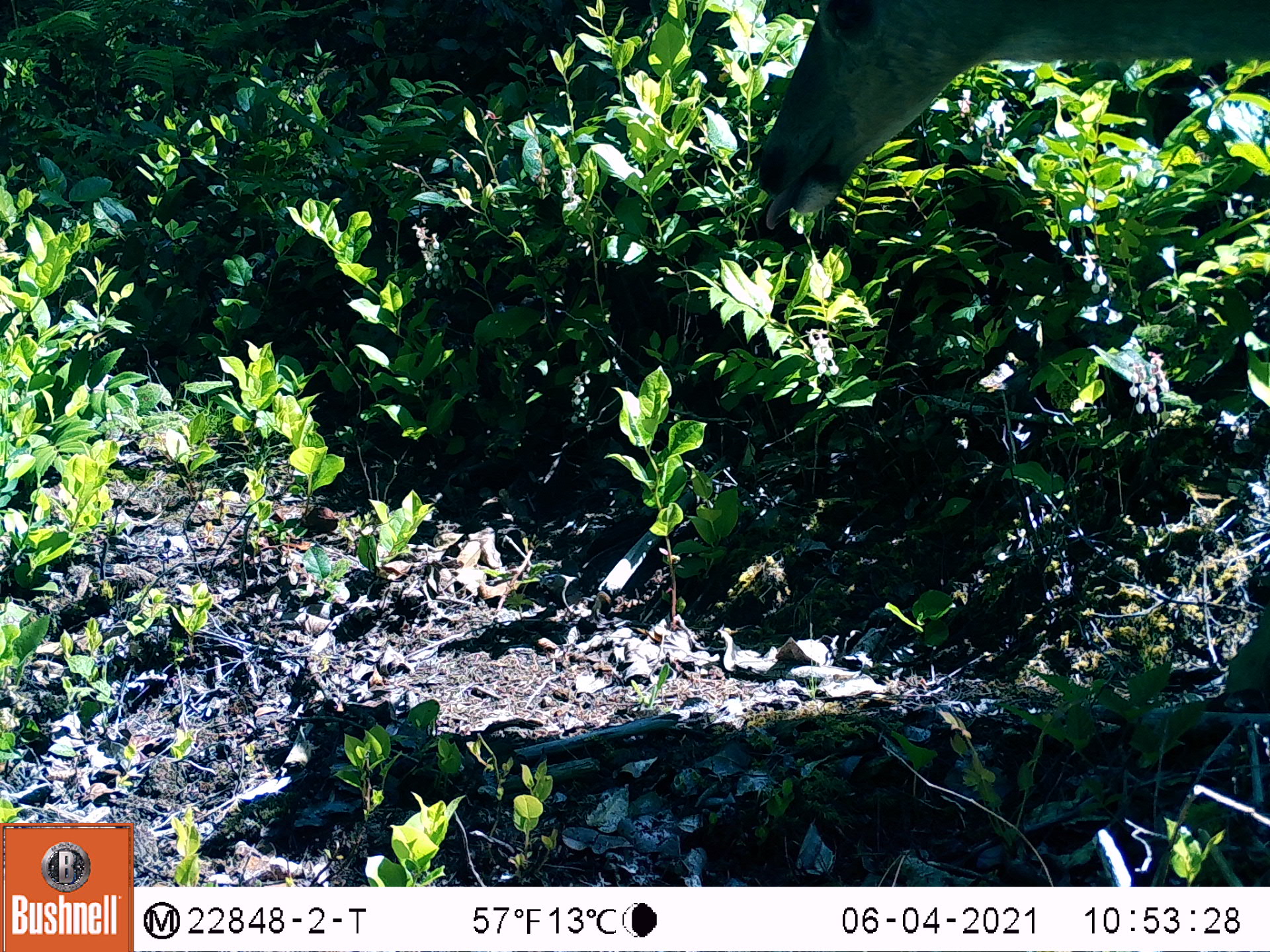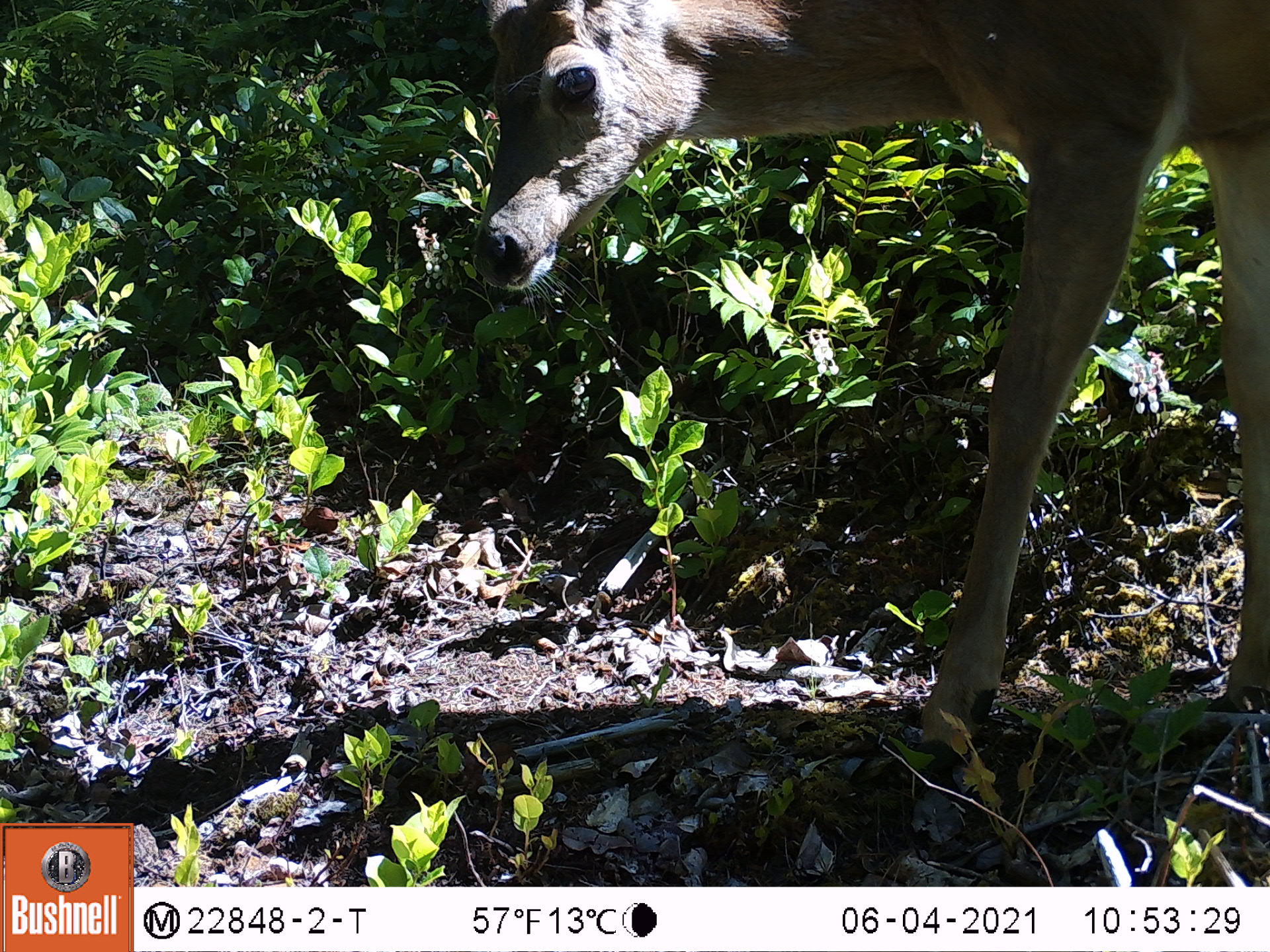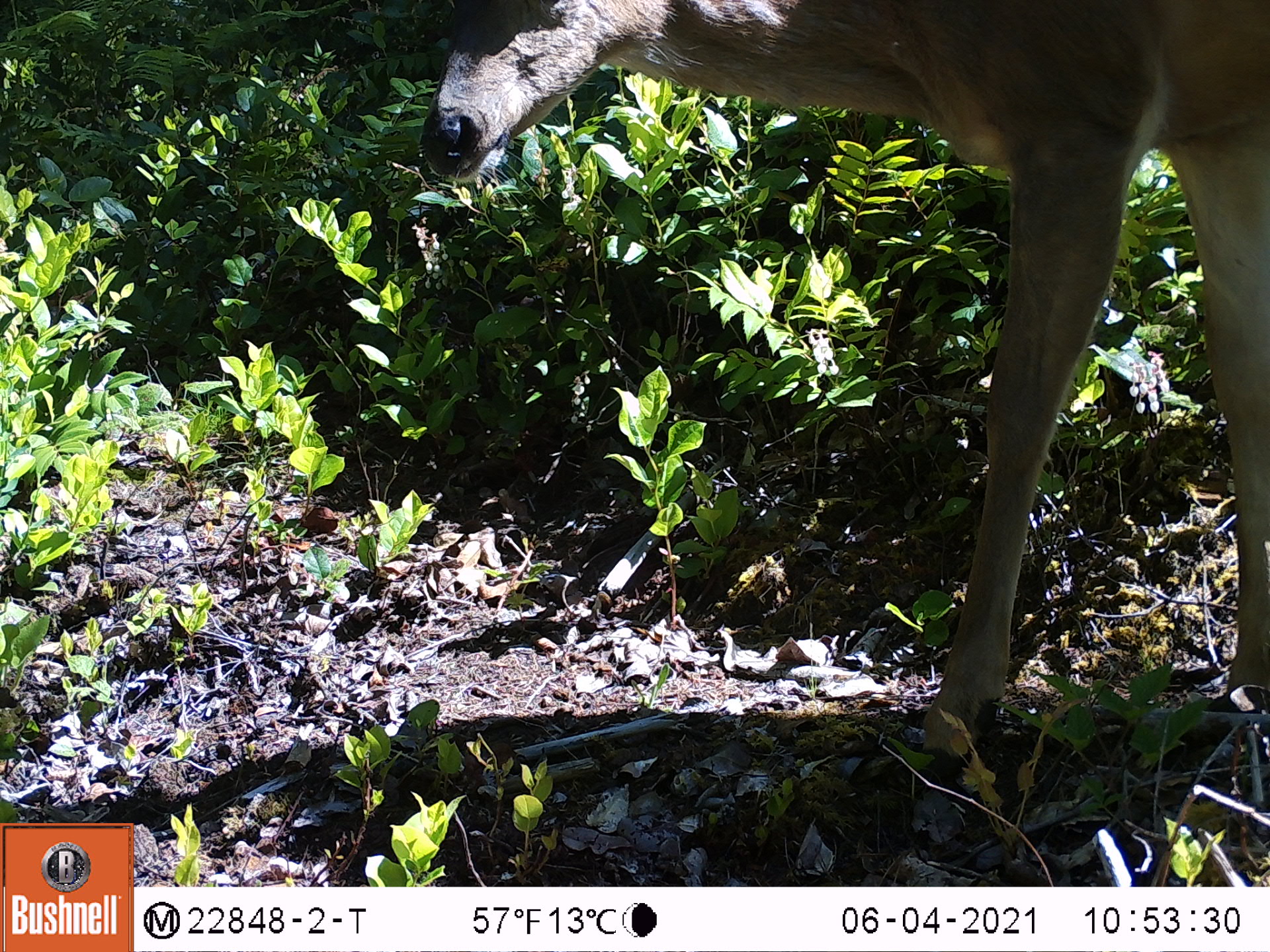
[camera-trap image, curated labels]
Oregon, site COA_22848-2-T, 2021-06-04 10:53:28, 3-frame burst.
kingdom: Animalia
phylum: Chordata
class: Mammalia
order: Artiodactyla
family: Cervidae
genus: Odocoileus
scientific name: Odocoileus hemionus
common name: black-tailed deer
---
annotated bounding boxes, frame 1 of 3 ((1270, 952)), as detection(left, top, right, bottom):
black-tailed deer: detection(746, 3, 1264, 253)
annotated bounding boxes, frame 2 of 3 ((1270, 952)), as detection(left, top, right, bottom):
black-tailed deer: detection(460, 3, 1264, 738)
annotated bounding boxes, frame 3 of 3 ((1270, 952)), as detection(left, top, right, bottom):
black-tailed deer: detection(422, 3, 1264, 745)